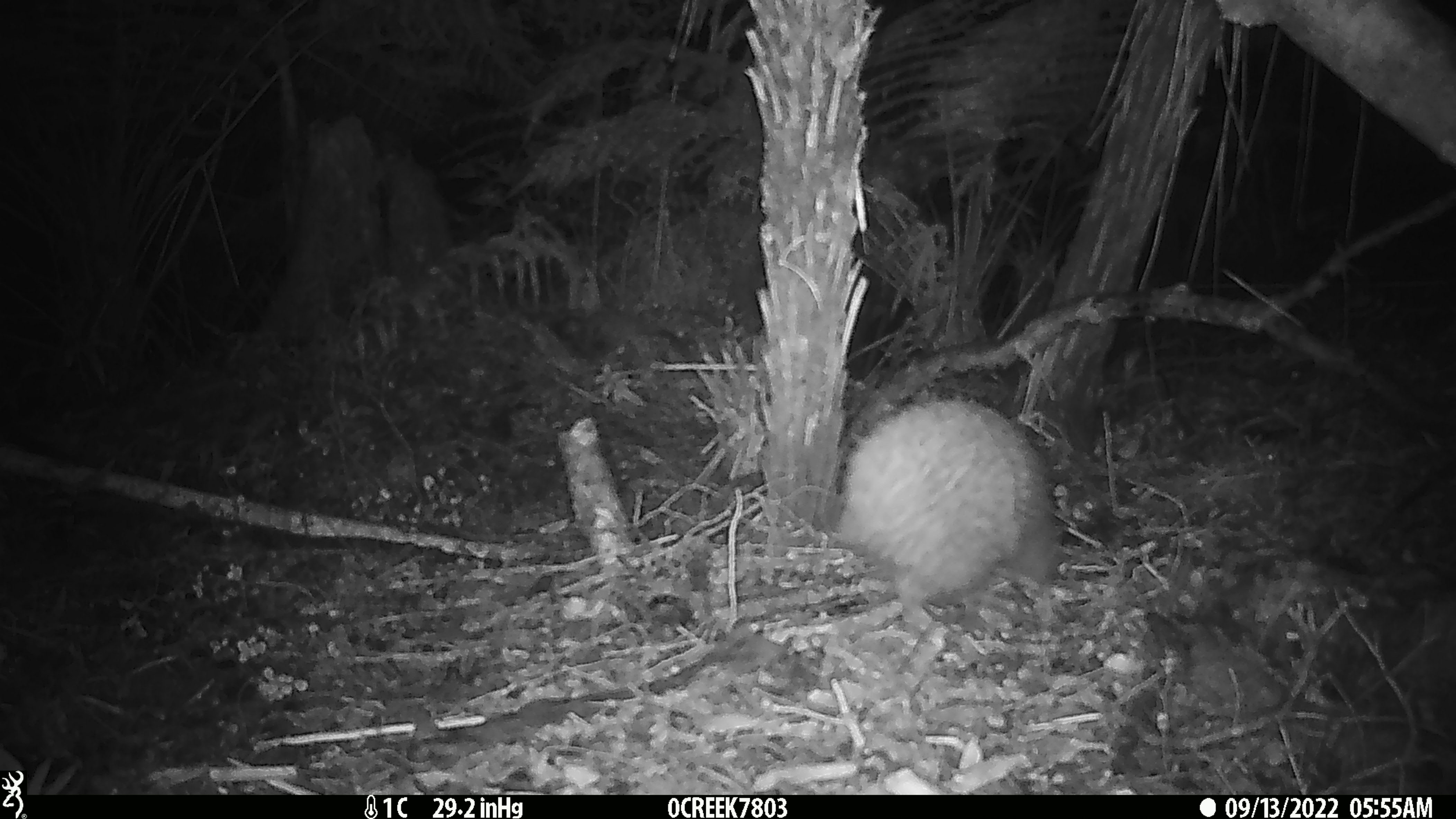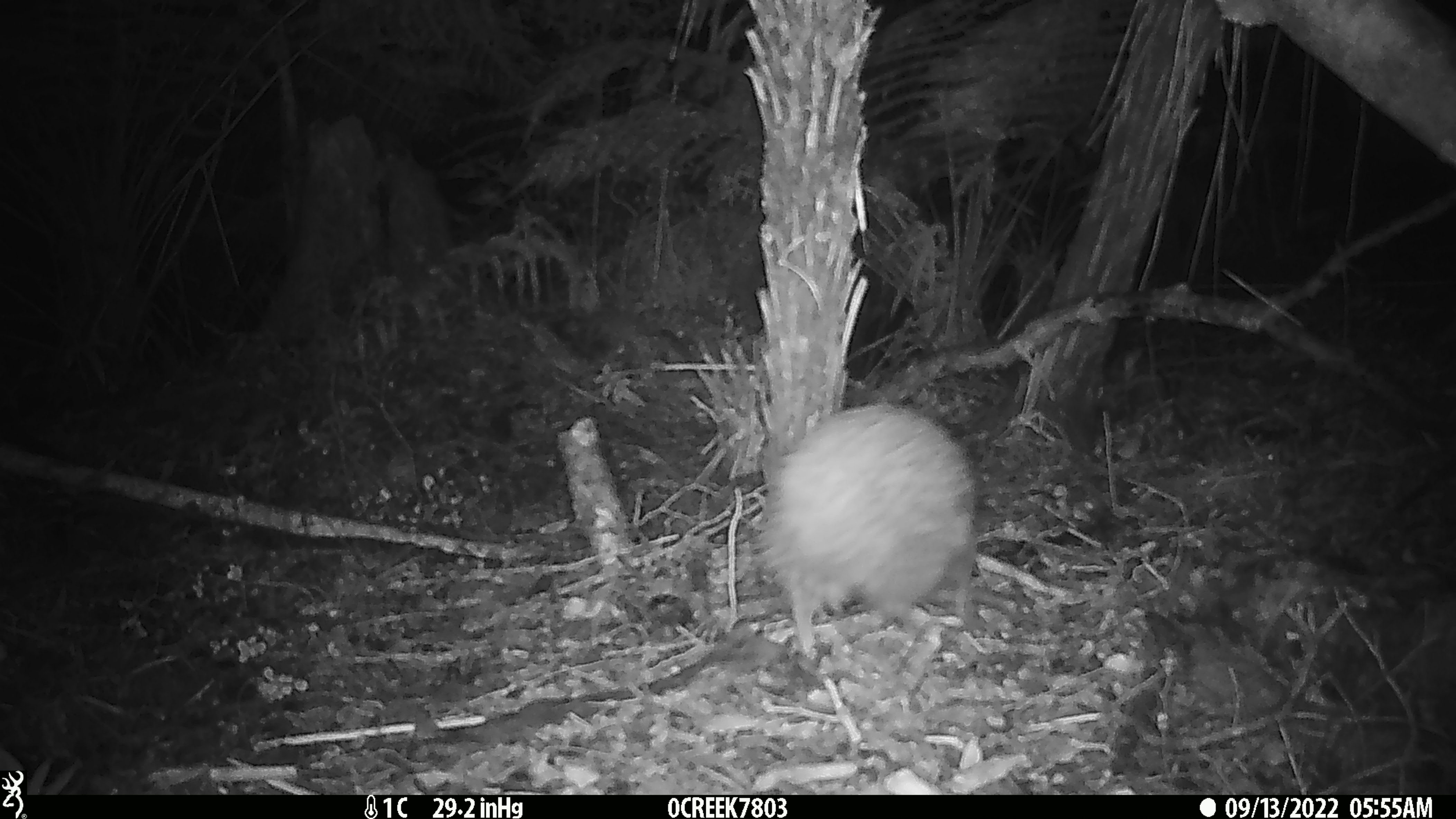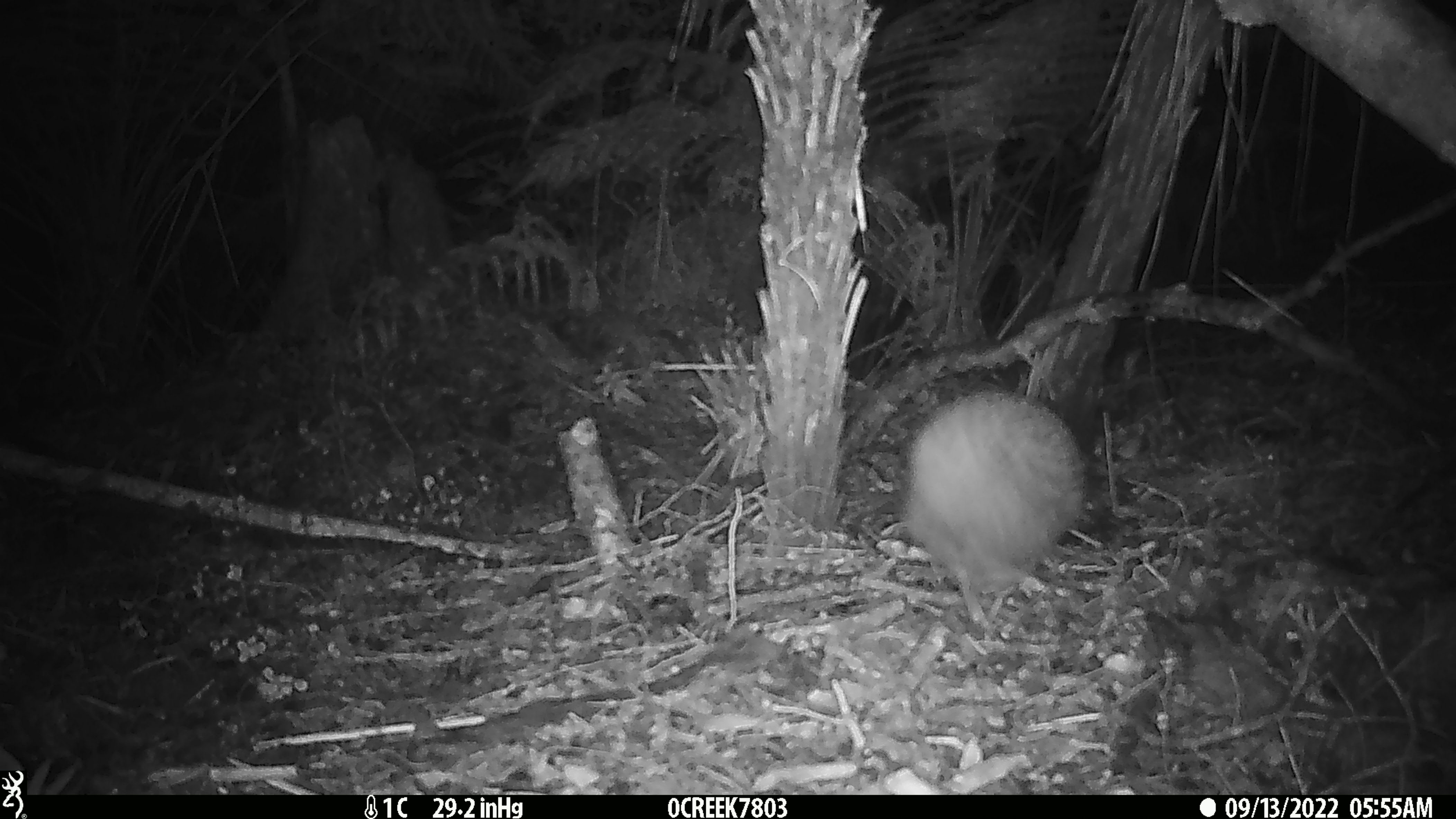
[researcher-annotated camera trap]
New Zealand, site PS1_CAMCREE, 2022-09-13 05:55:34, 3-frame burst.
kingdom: Animalia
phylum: Chordata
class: Aves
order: Apterygiformes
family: Apterygidae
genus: Apteryx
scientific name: Apteryx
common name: kiwi